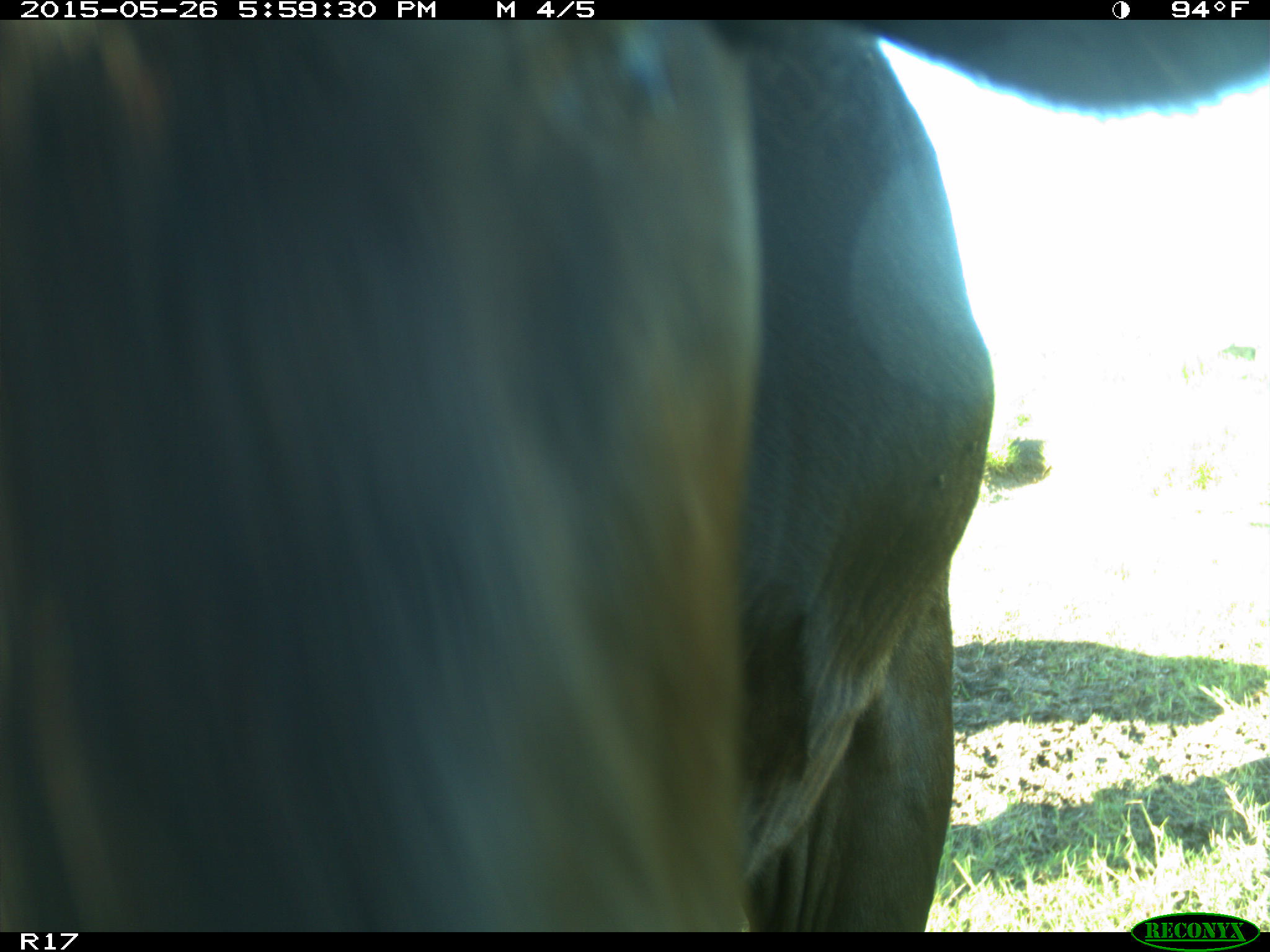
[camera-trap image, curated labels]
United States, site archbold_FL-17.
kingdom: Animalia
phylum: Chordata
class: Mammalia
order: Artiodactyla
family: Bovidae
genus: Bos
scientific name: Bos taurus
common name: domestic cow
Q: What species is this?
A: Bos taurus (domestic cow).